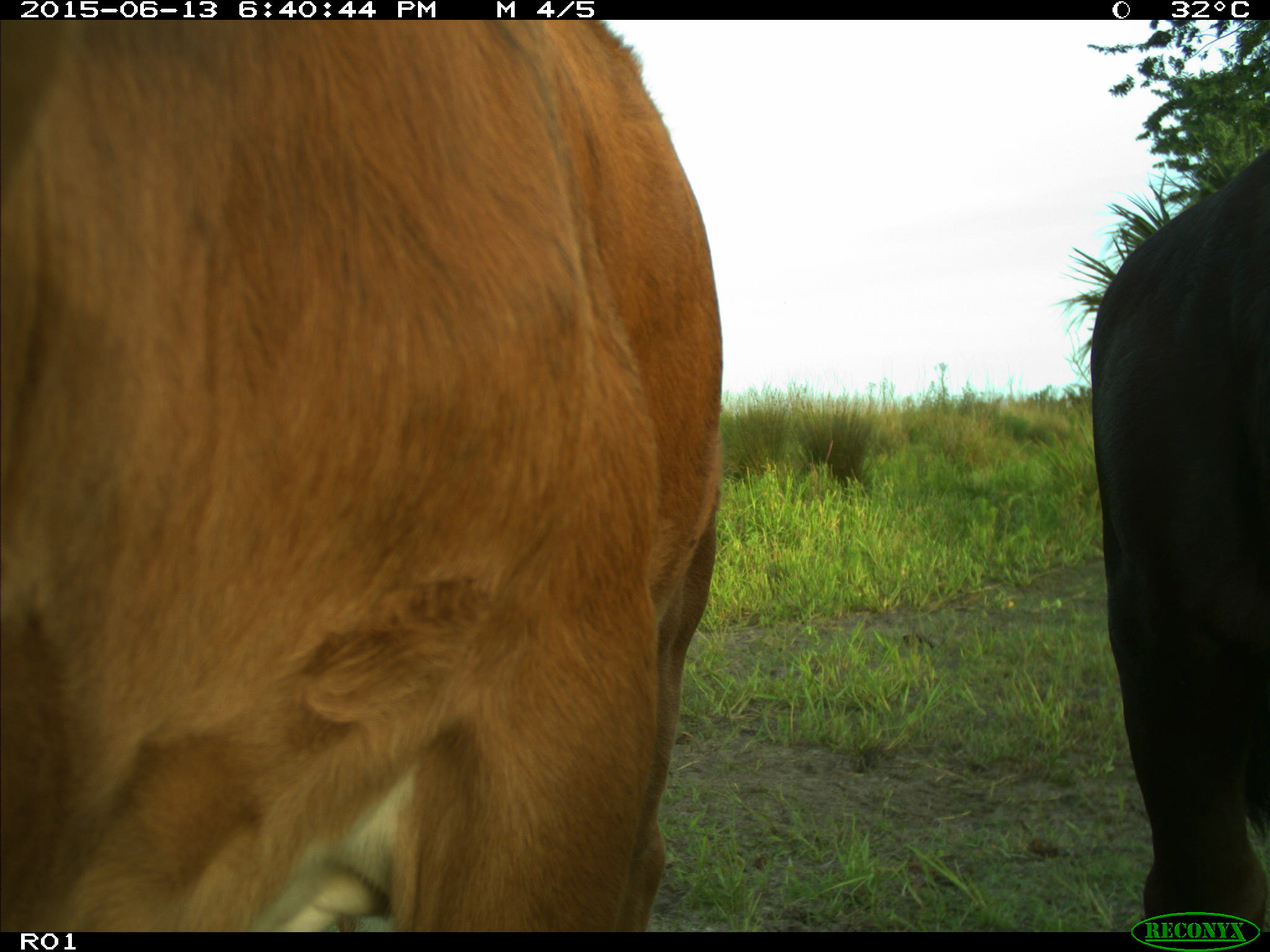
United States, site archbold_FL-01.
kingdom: Animalia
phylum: Chordata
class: Mammalia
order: Artiodactyla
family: Bovidae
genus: Bos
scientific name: Bos taurus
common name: domestic cow